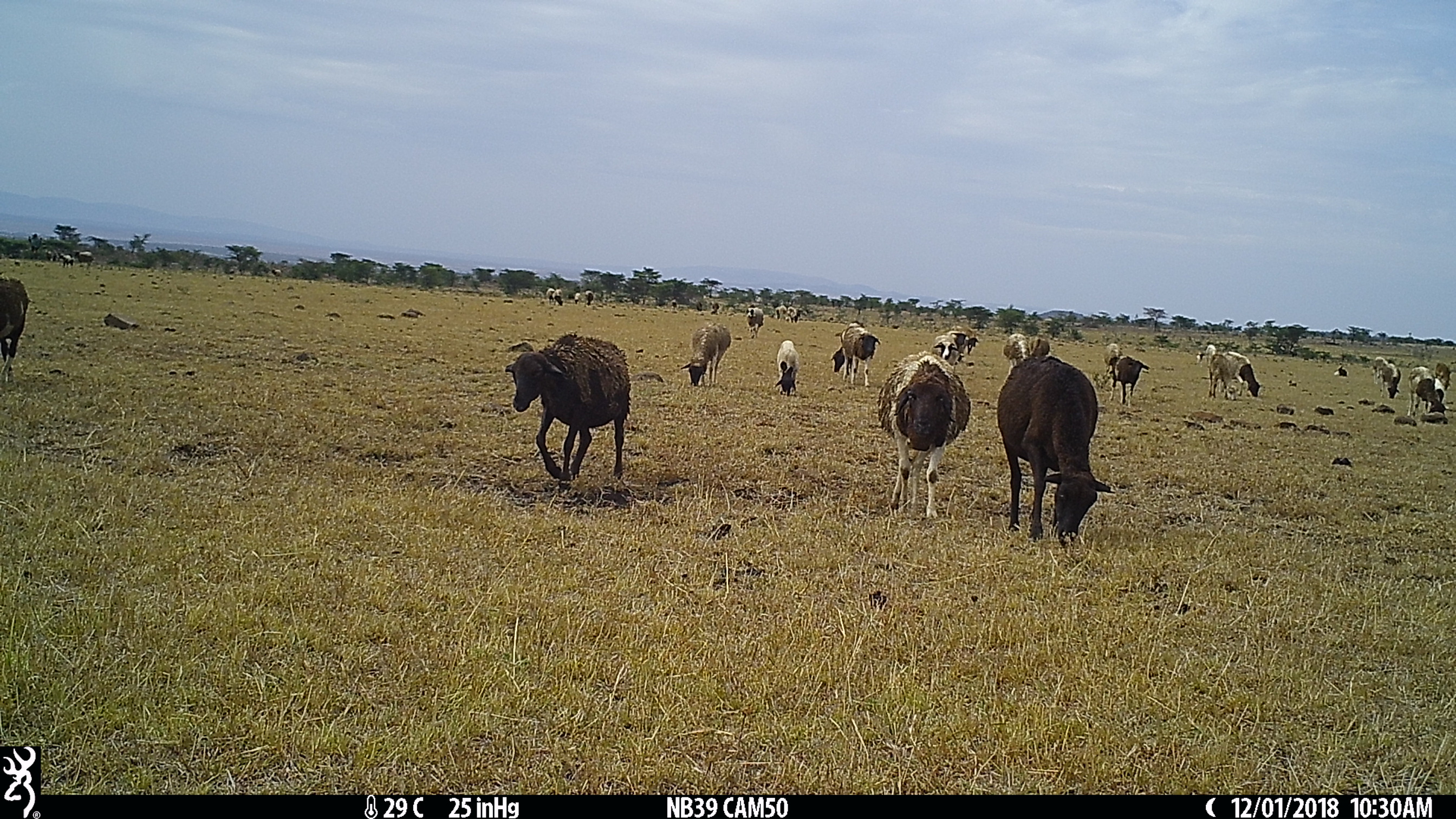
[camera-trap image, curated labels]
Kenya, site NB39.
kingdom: Animalia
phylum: Chordata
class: Mammalia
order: Artiodactyla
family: Bovidae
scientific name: Bovidae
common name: sheep or goat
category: shoat